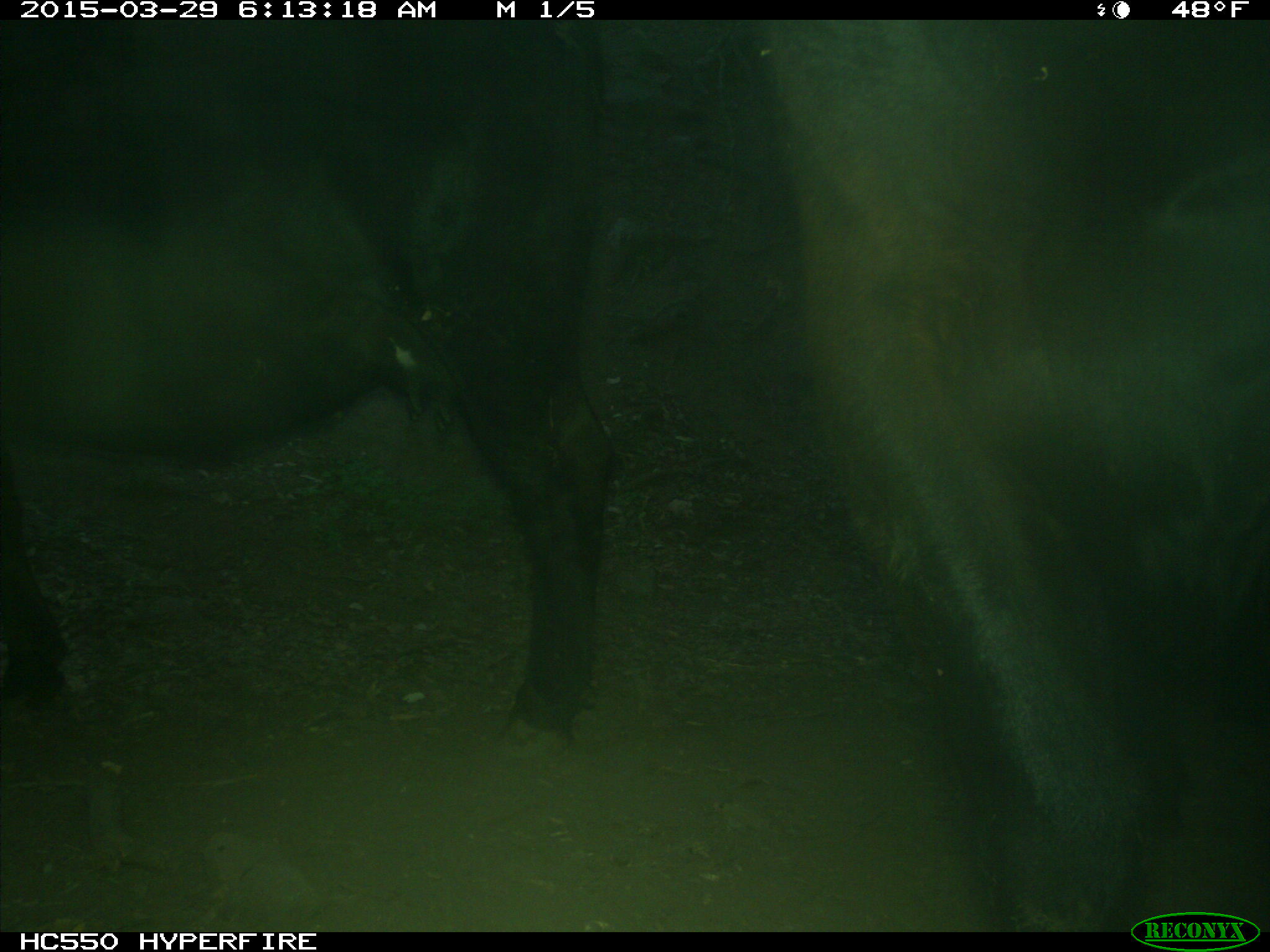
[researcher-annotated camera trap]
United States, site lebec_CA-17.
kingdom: Animalia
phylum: Chordata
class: Mammalia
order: Artiodactyla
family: Bovidae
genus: Bos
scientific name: Bos taurus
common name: domestic cow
Bos taurus (domestic cow).